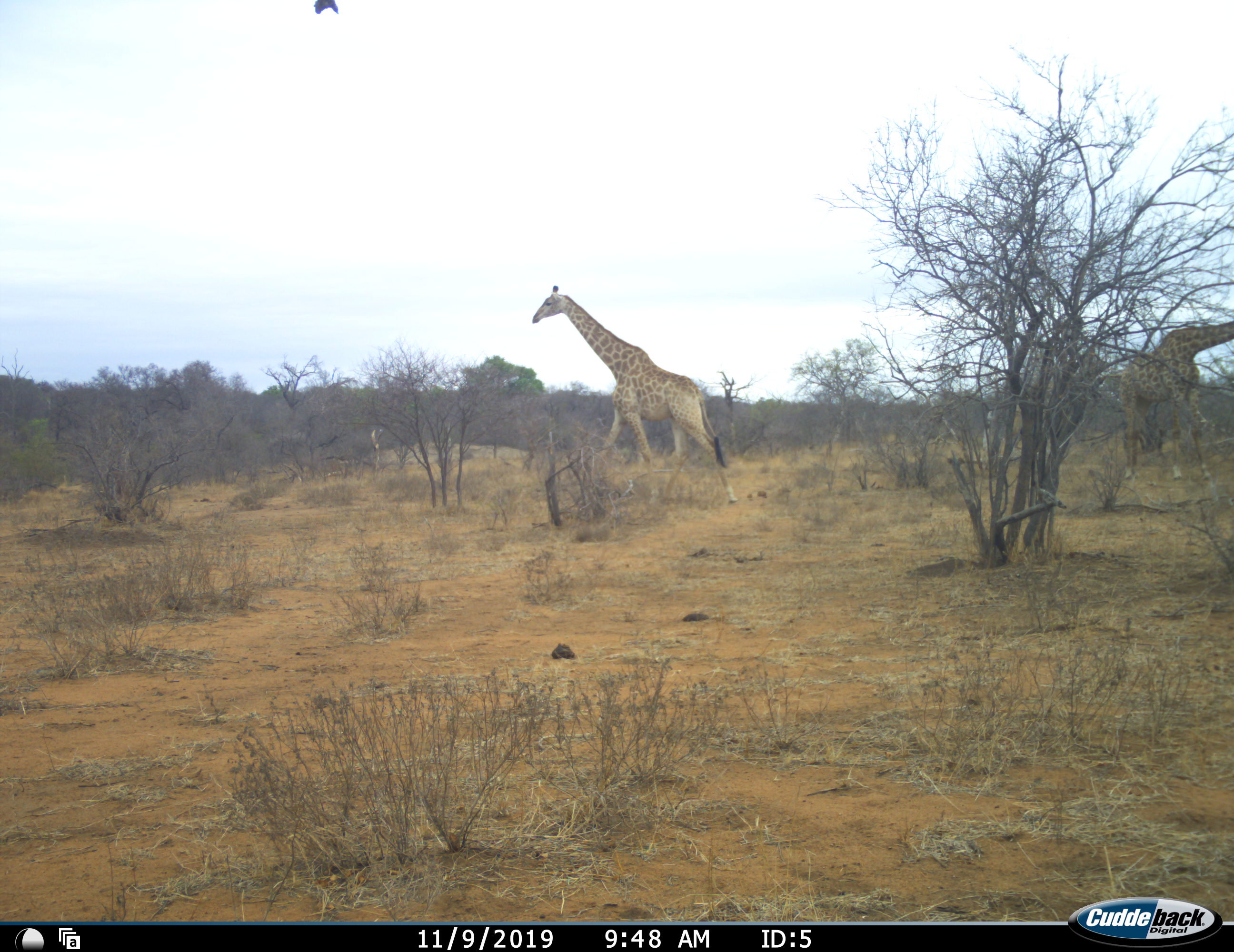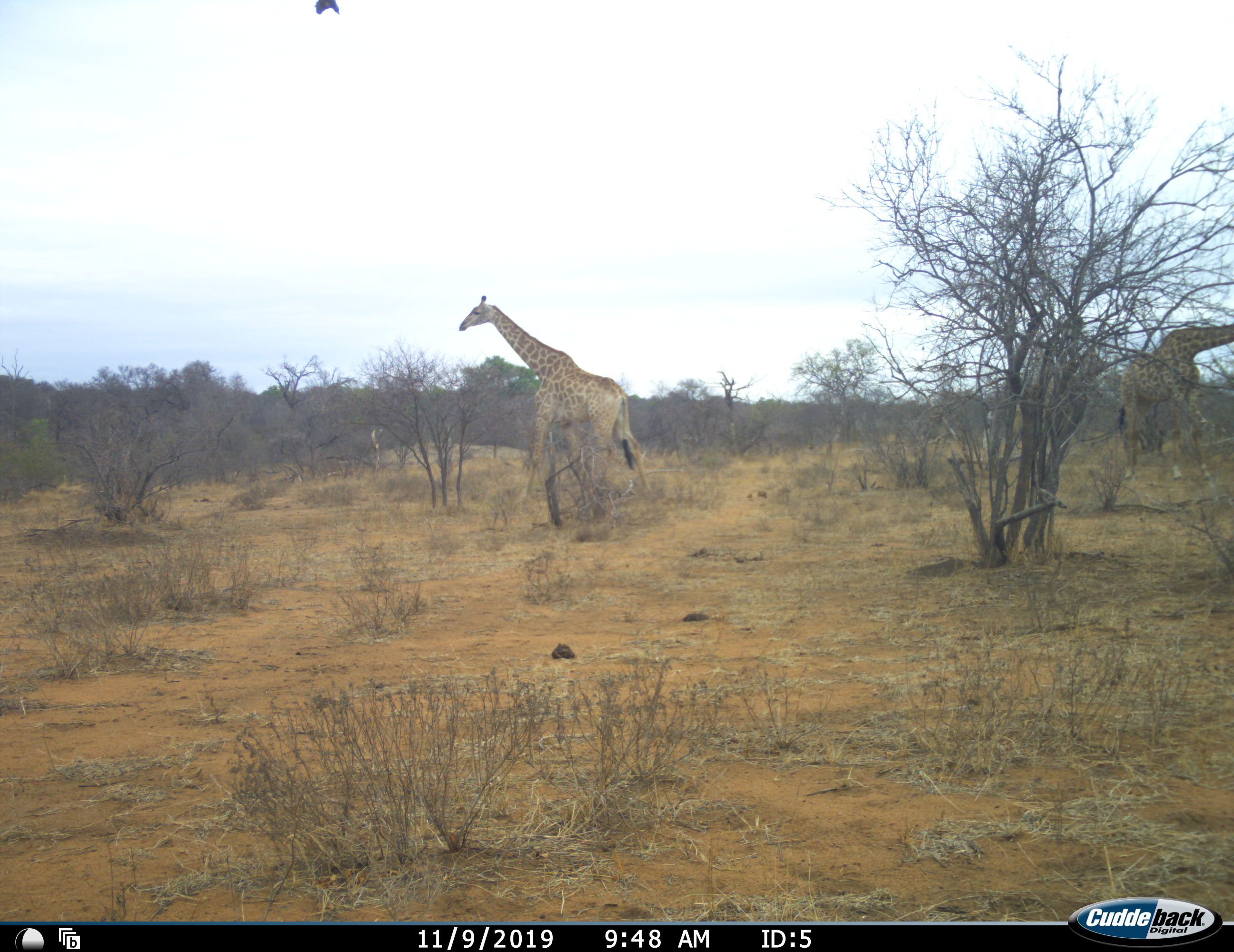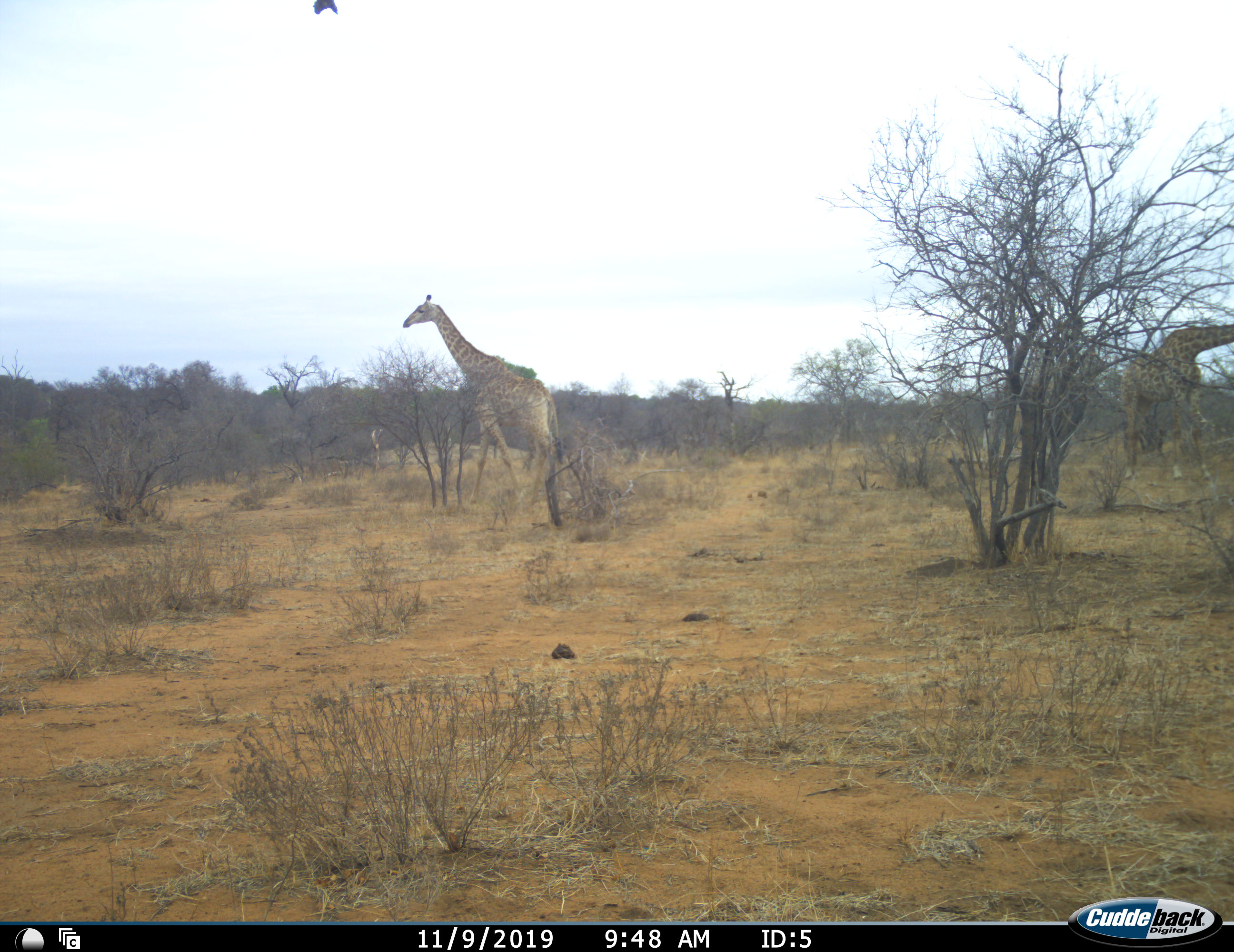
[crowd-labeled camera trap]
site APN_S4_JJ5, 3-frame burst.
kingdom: Animalia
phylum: Chordata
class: Mammalia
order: Artiodactyla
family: Giraffidae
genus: Giraffa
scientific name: Giraffa camelopardalis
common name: giraffe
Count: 2.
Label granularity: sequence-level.